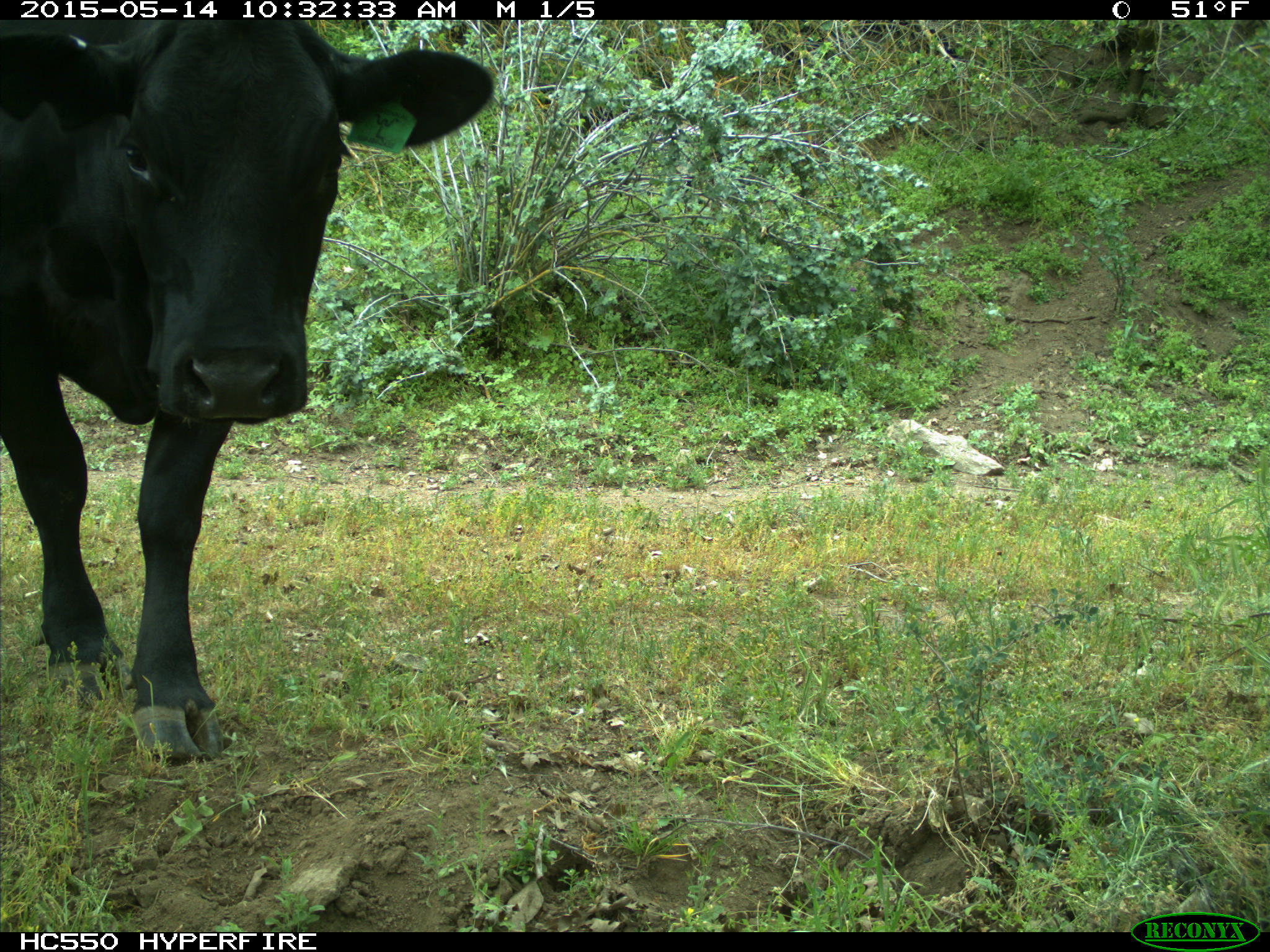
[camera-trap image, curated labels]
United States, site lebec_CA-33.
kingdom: Animalia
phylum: Chordata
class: Mammalia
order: Artiodactyla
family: Bovidae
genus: Bos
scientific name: Bos taurus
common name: domestic cow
Bos taurus (domestic cow).